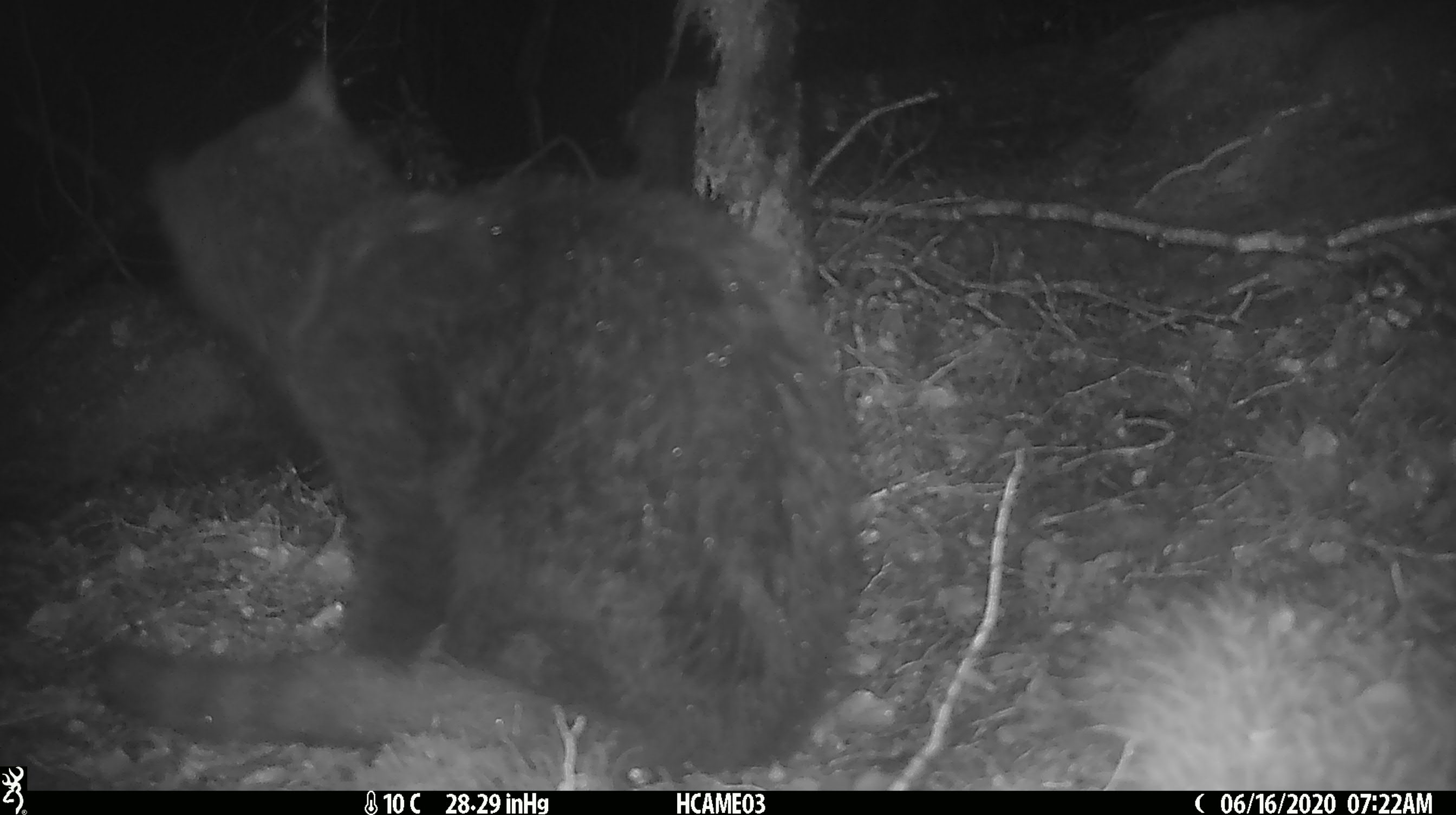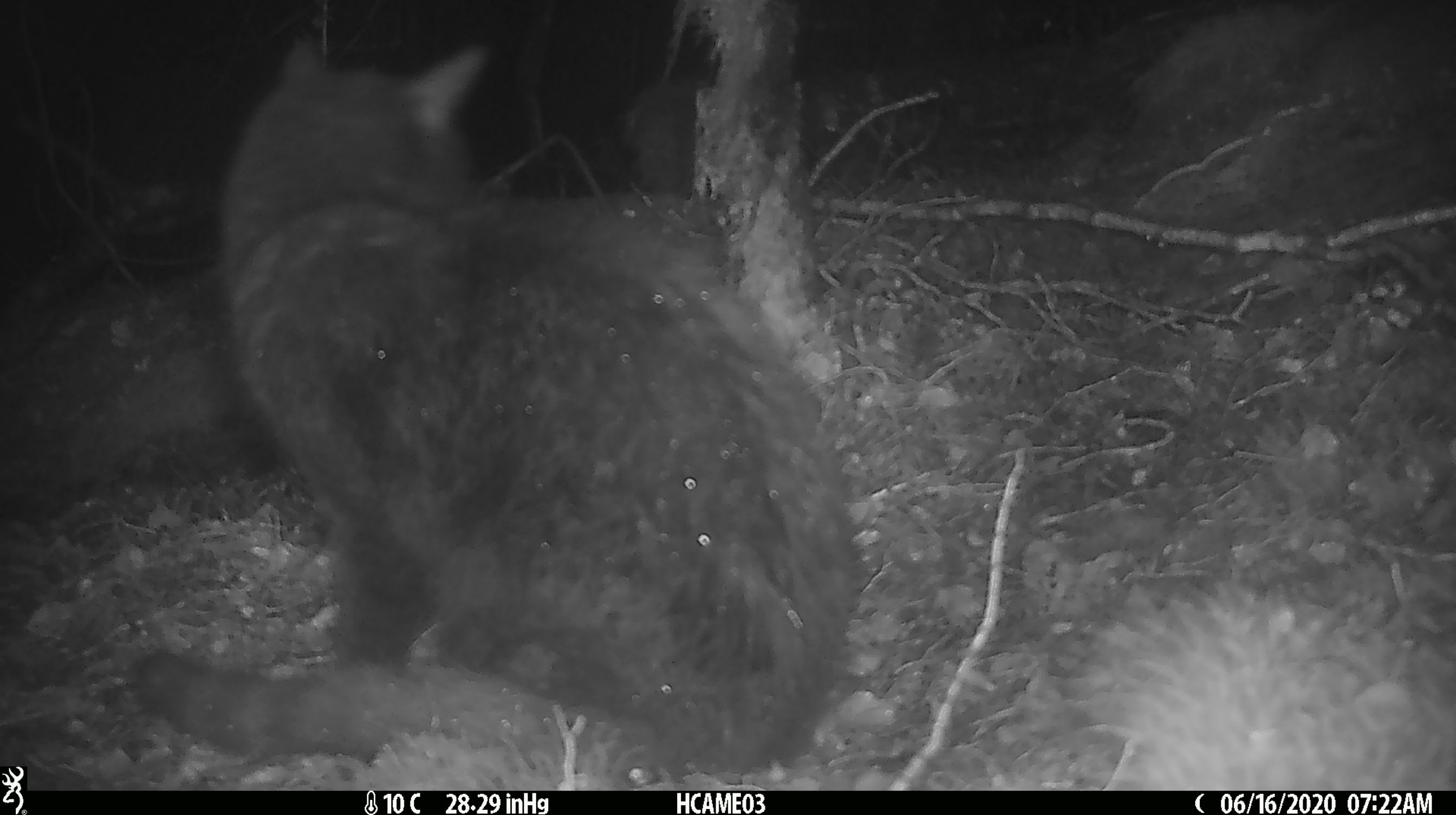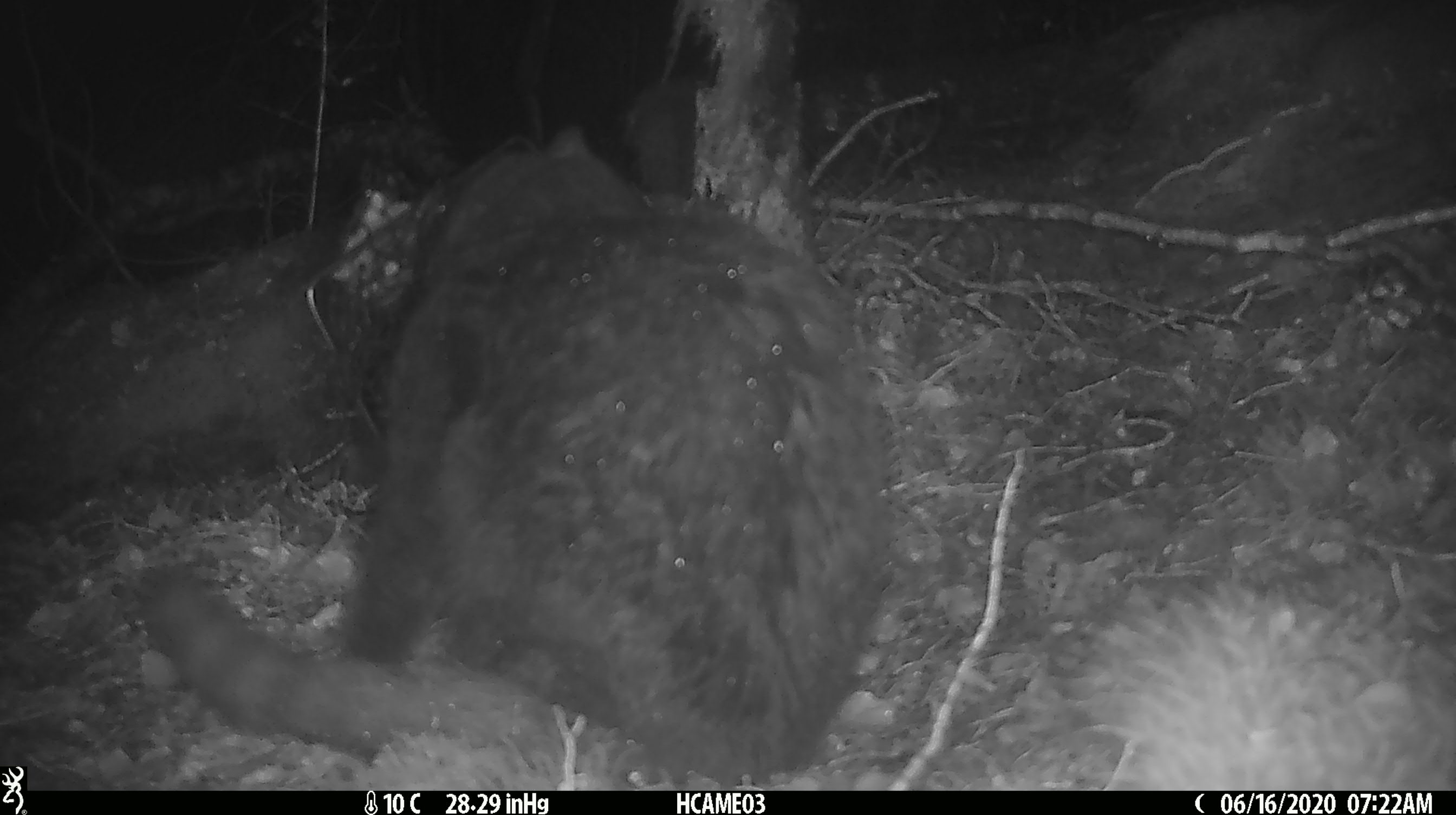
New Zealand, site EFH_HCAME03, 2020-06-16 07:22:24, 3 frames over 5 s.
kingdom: Animalia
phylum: Chordata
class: Mammalia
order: Carnivora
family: Felidae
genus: Felis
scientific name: Felis catus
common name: domestic cat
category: cat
Cat (domestic cat) (Felis catus).